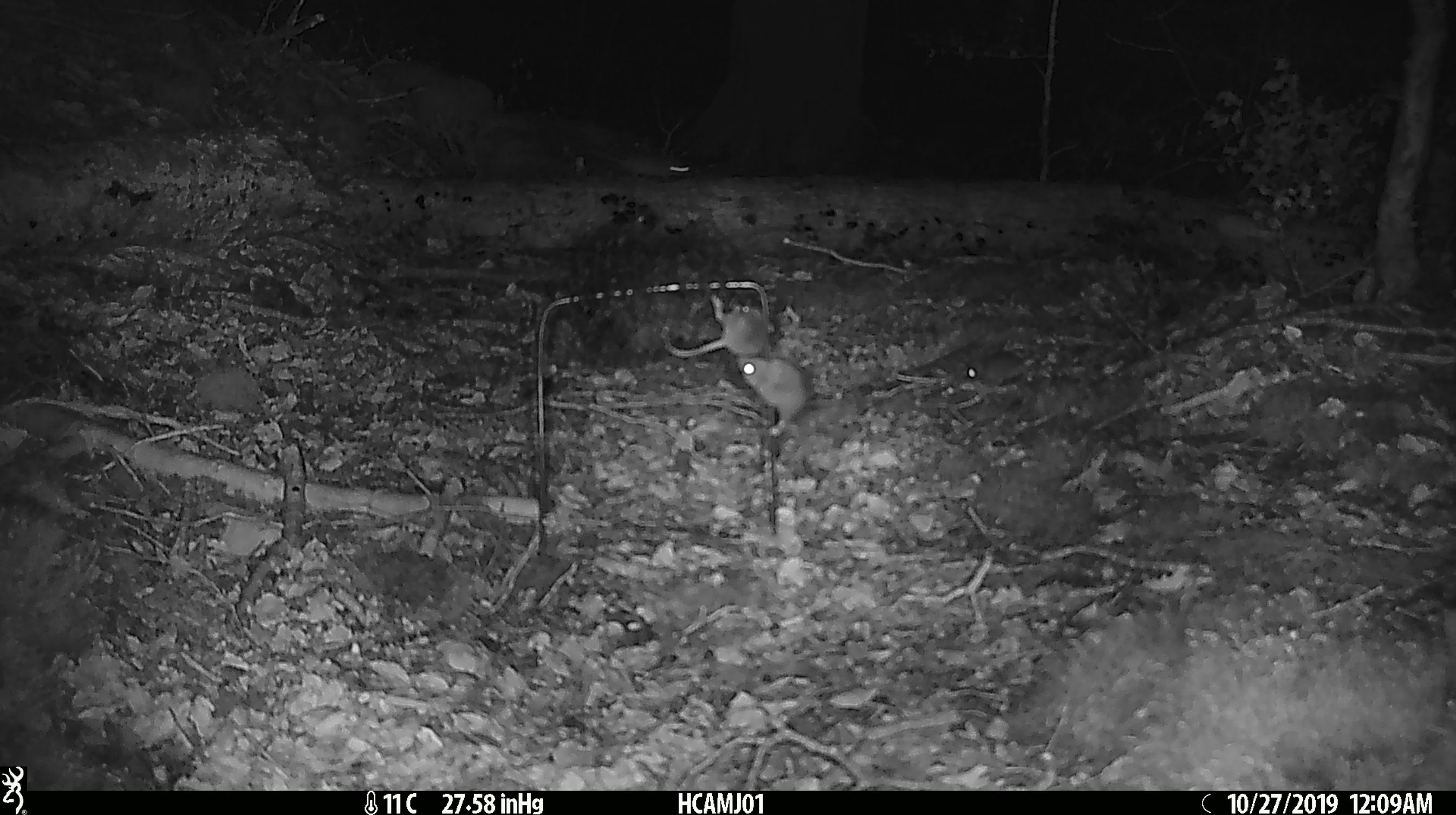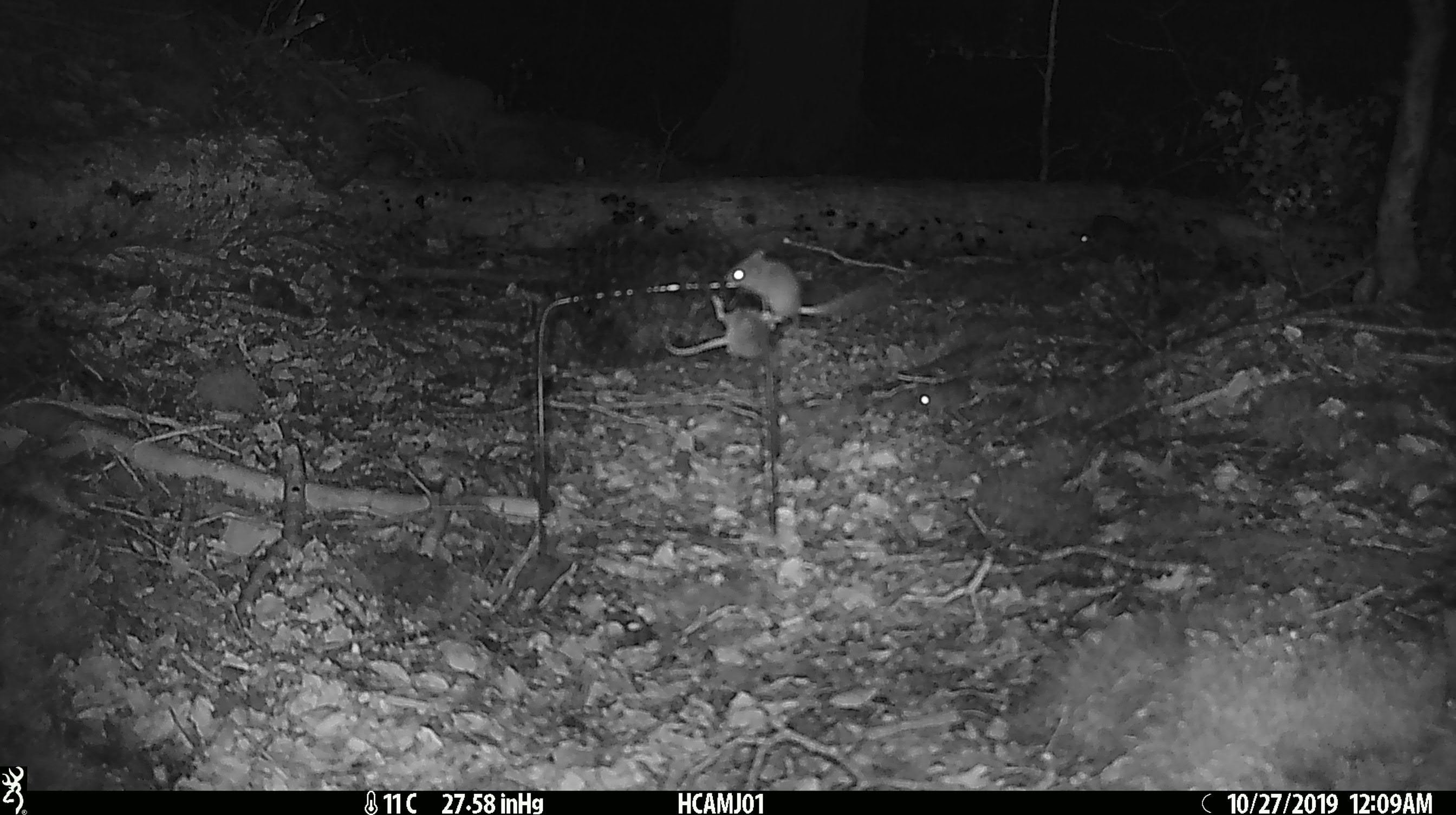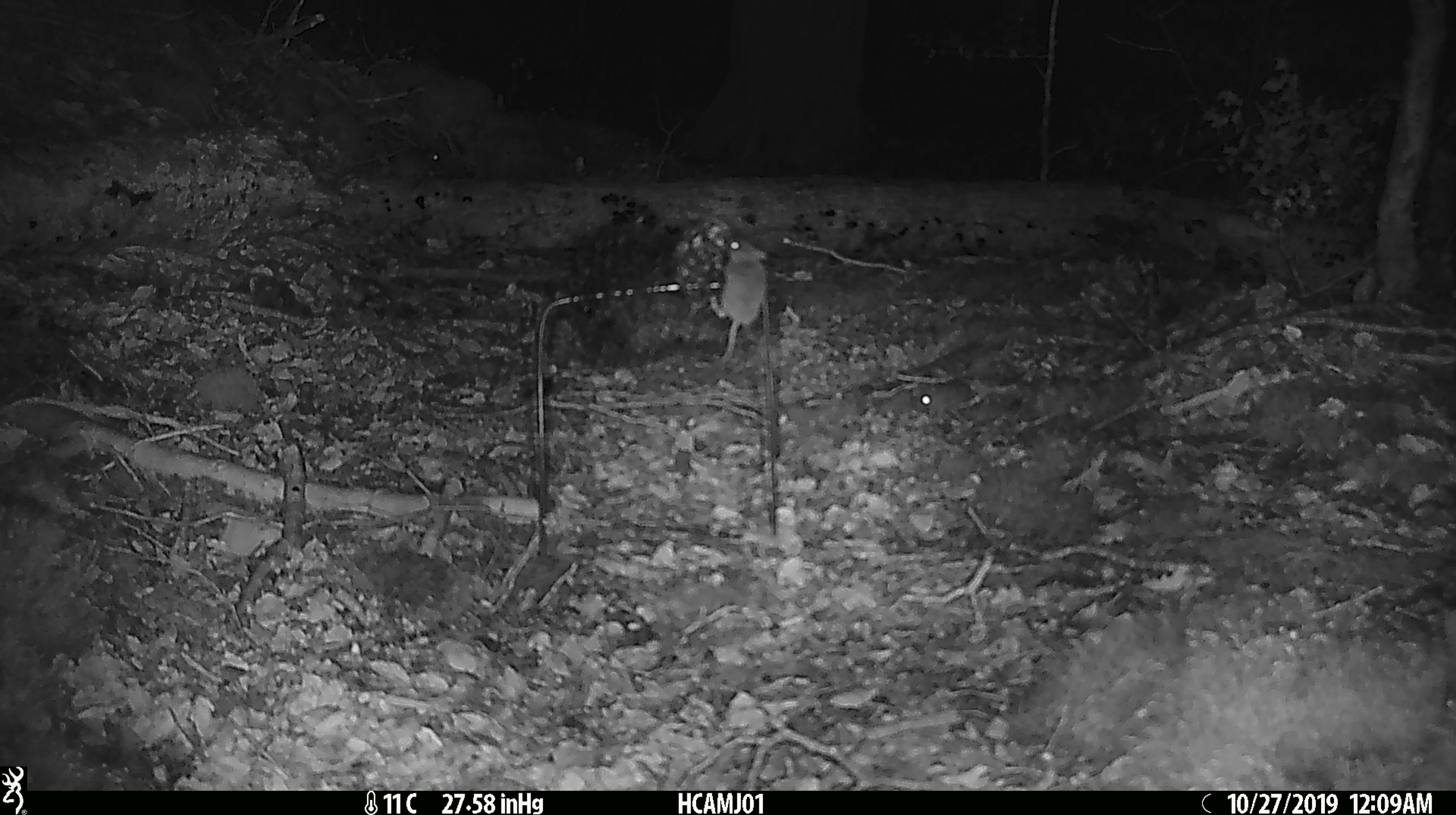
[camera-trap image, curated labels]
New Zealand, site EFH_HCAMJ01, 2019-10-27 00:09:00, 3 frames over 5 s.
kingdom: Animalia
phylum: Chordata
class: Mammalia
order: Rodentia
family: Muridae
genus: Mus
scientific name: Mus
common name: mouse